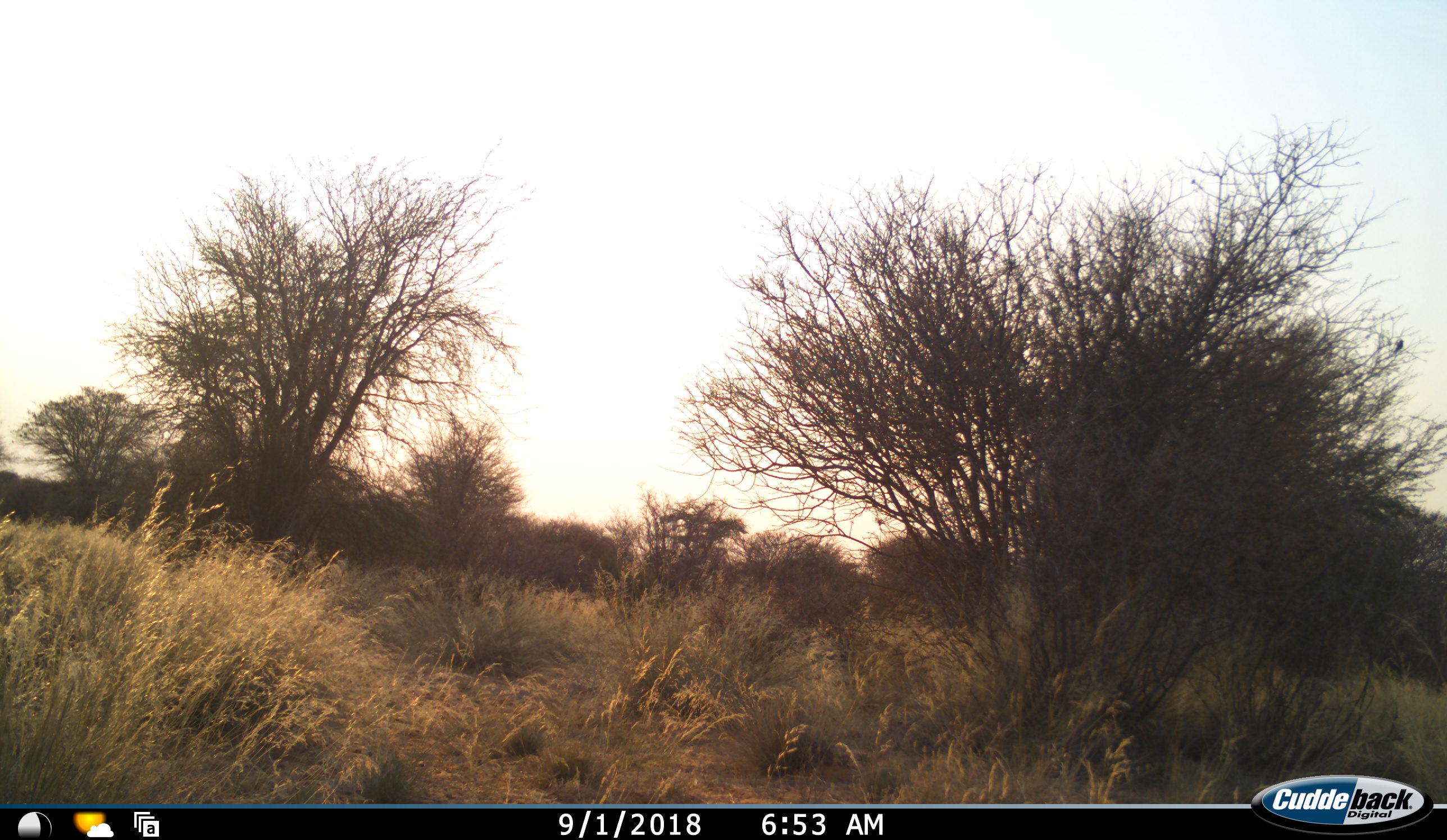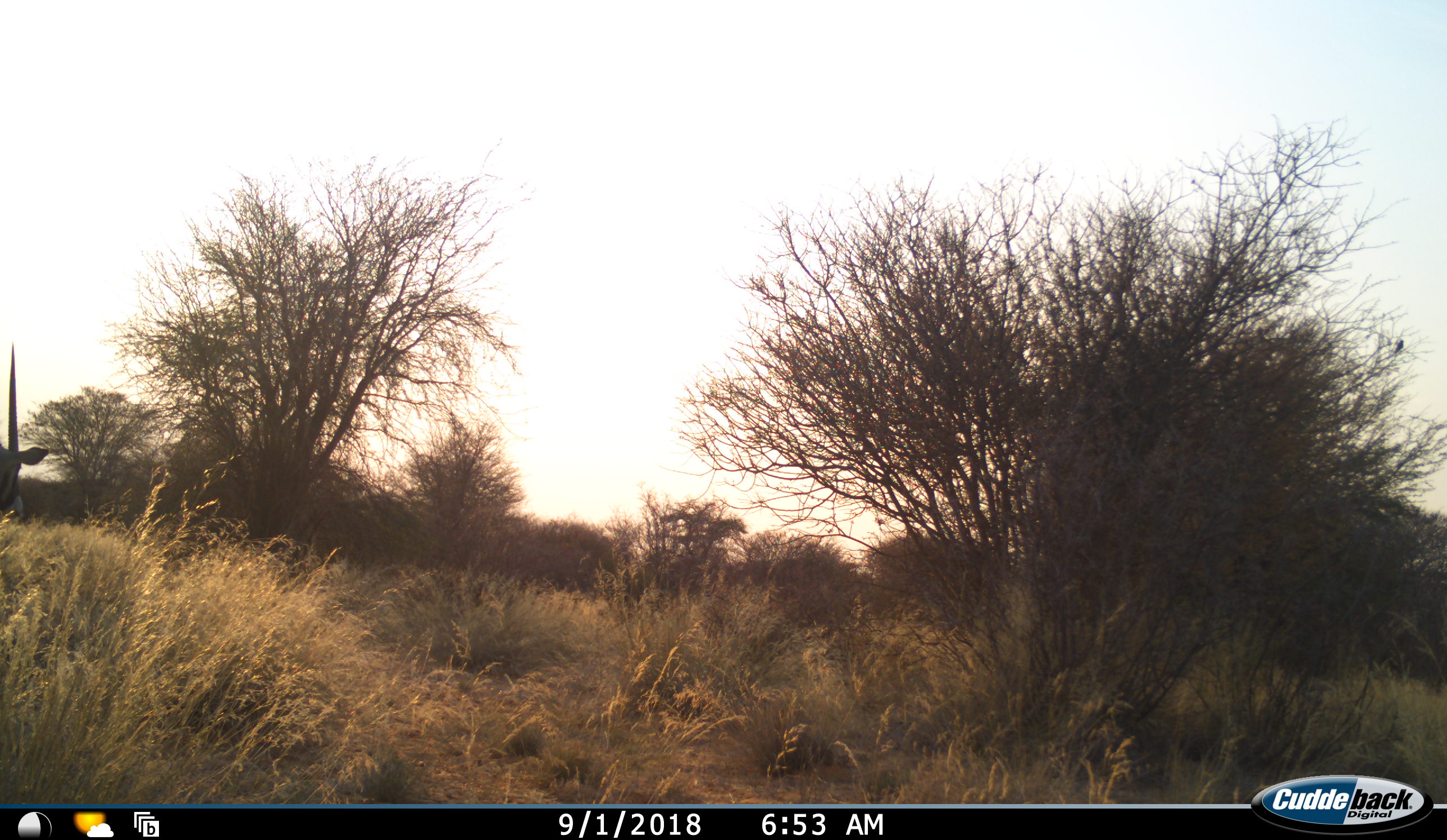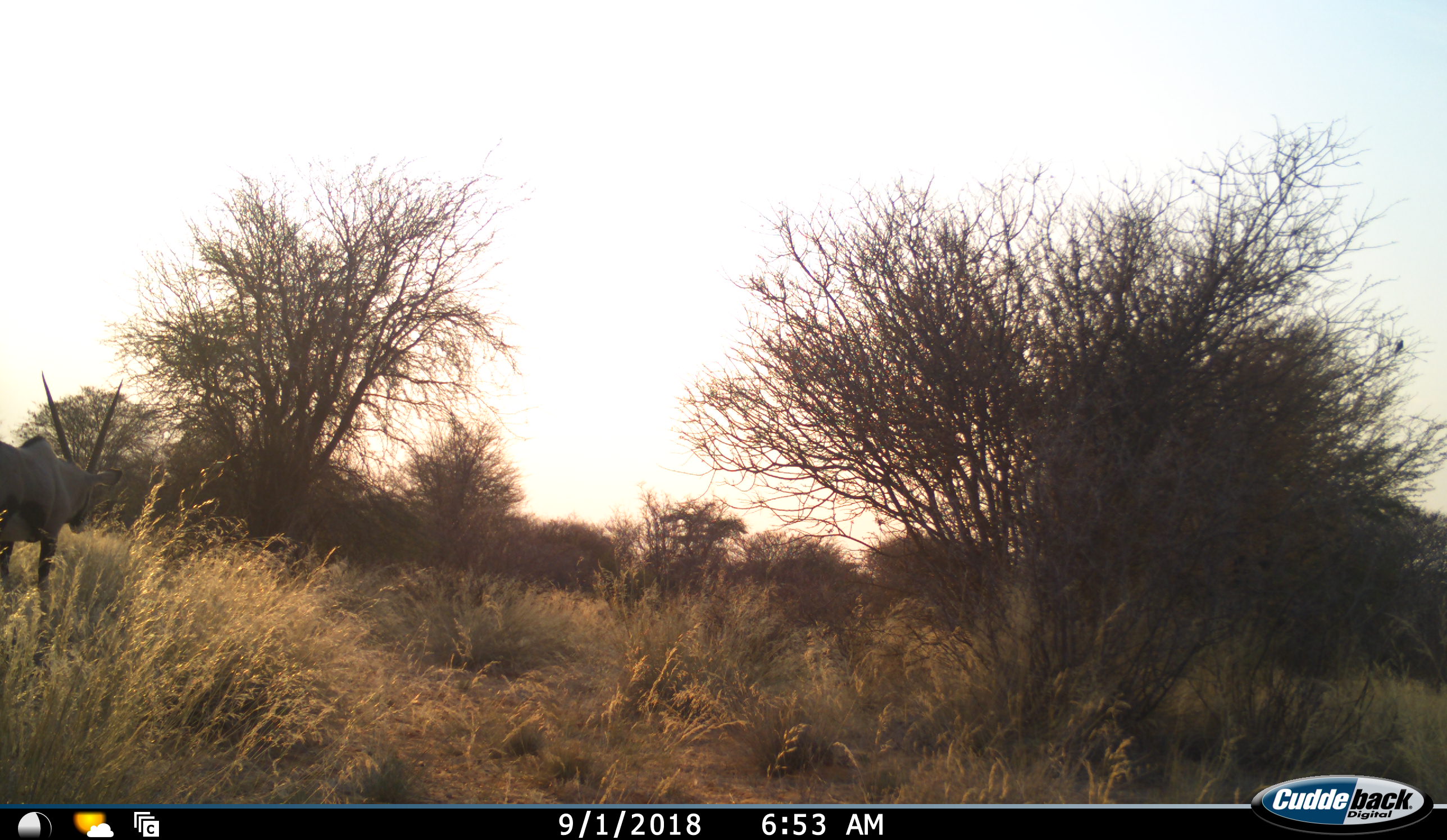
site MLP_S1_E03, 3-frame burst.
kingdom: Animalia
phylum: Chordata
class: Mammalia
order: Artiodactyla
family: Bovidae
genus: Oryx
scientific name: Oryx gazella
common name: gemsbok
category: oryx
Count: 1.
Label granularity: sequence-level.